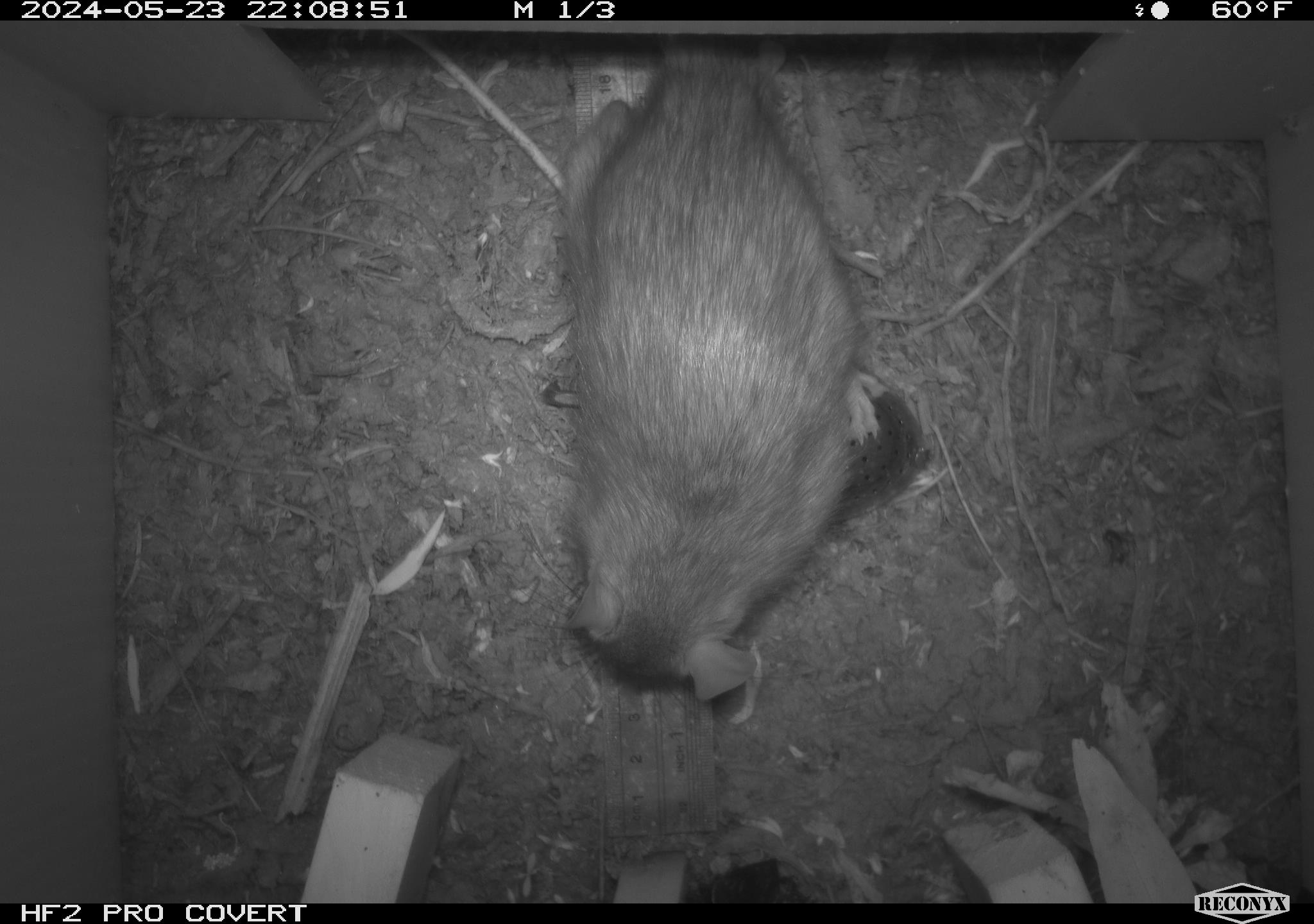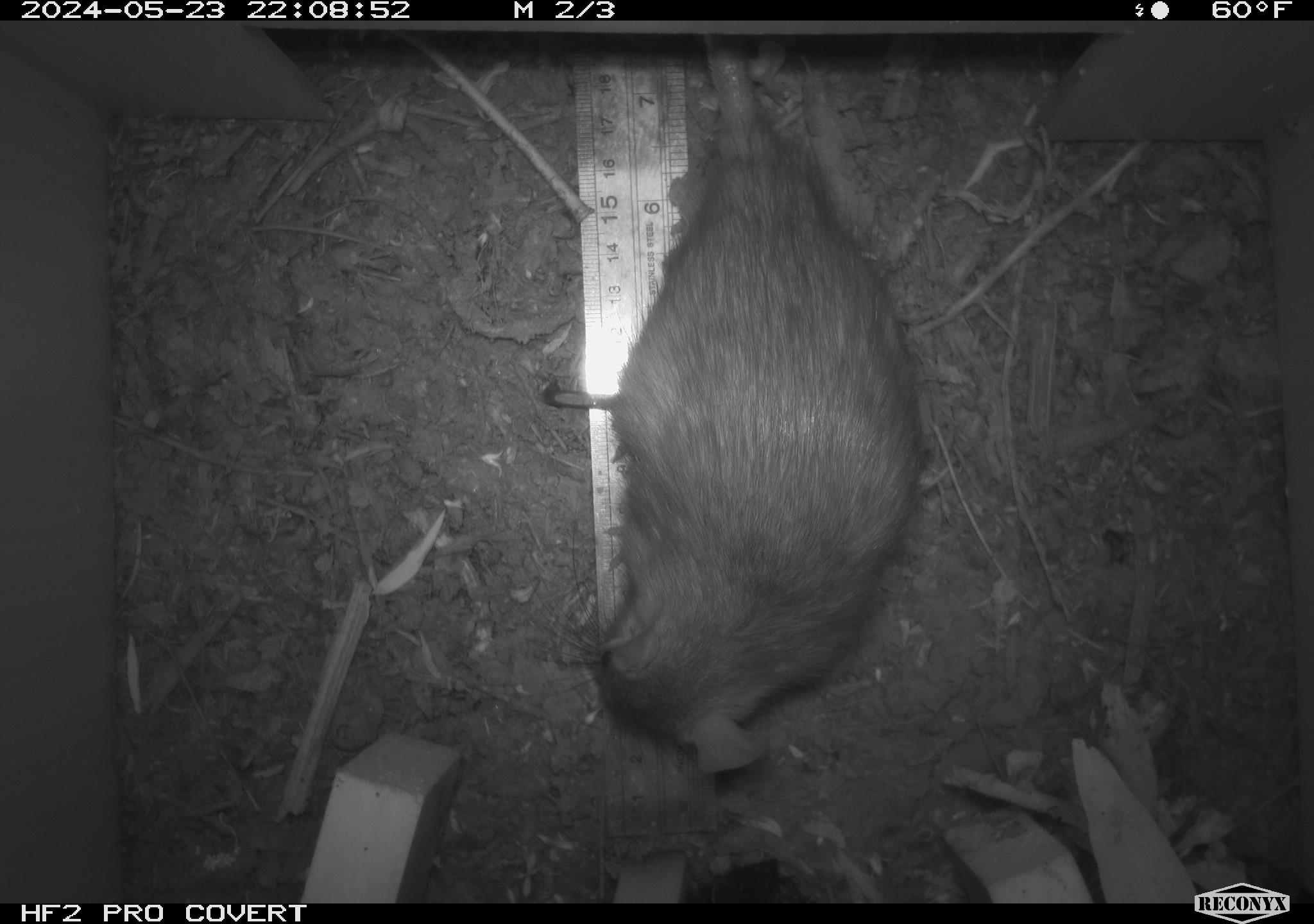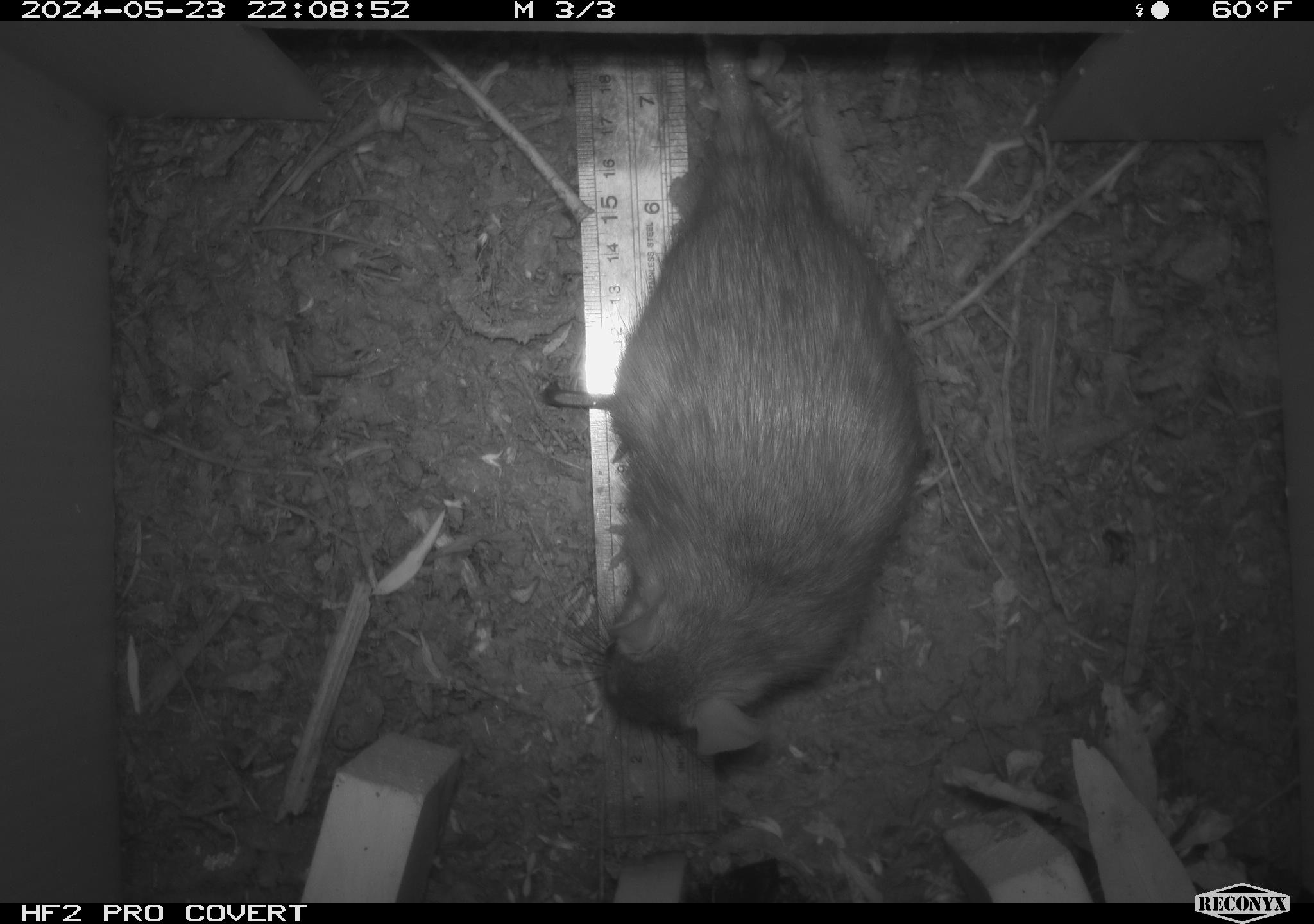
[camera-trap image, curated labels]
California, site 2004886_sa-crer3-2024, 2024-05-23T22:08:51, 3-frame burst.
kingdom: Animalia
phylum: Chordata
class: Mammalia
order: Rodentia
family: Muridae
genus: Rattus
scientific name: Rattus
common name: rat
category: rattus species